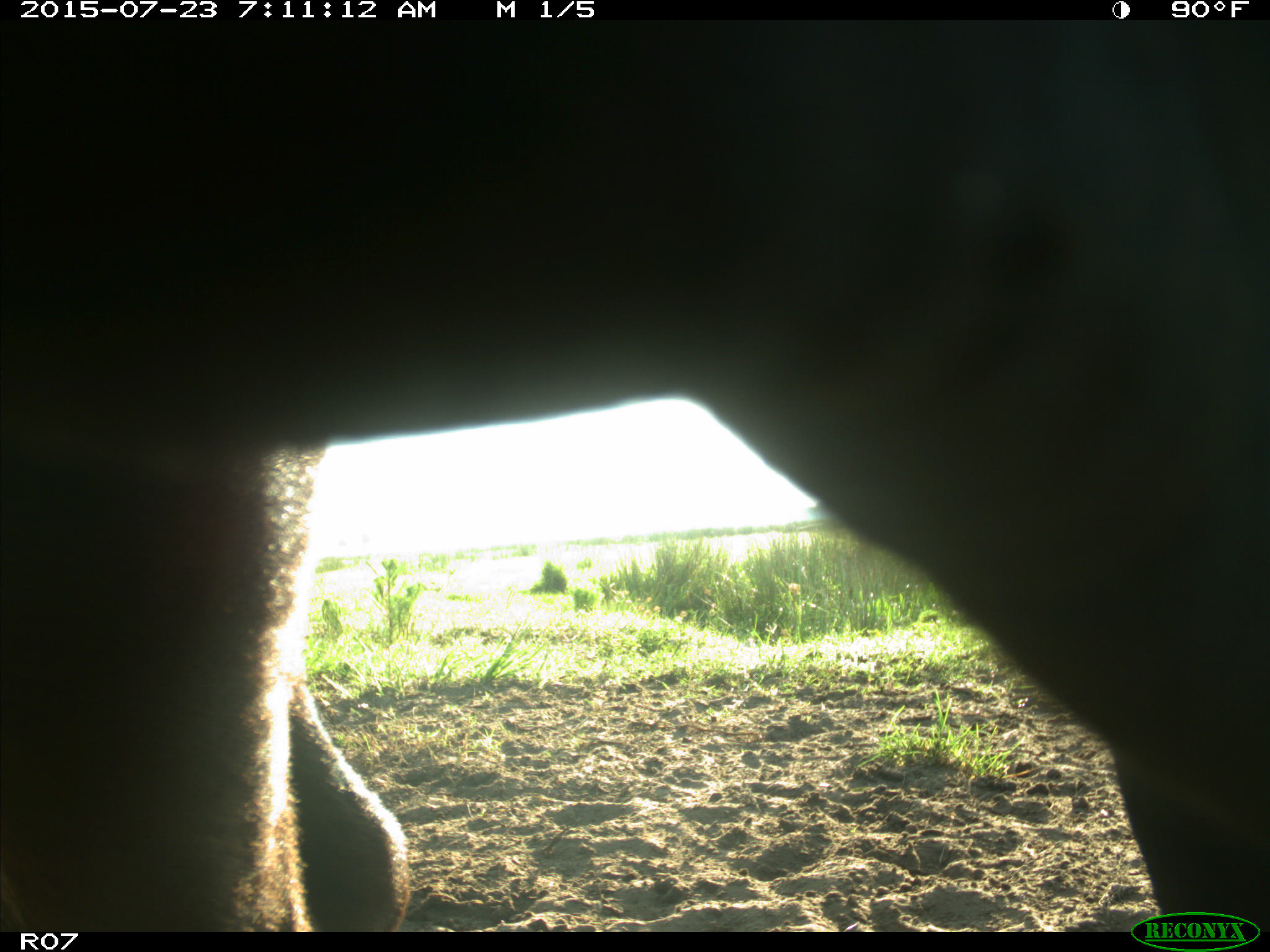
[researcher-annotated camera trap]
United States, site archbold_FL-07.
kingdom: Animalia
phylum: Chordata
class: Mammalia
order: Artiodactyla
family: Bovidae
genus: Bos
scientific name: Bos taurus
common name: domestic cow